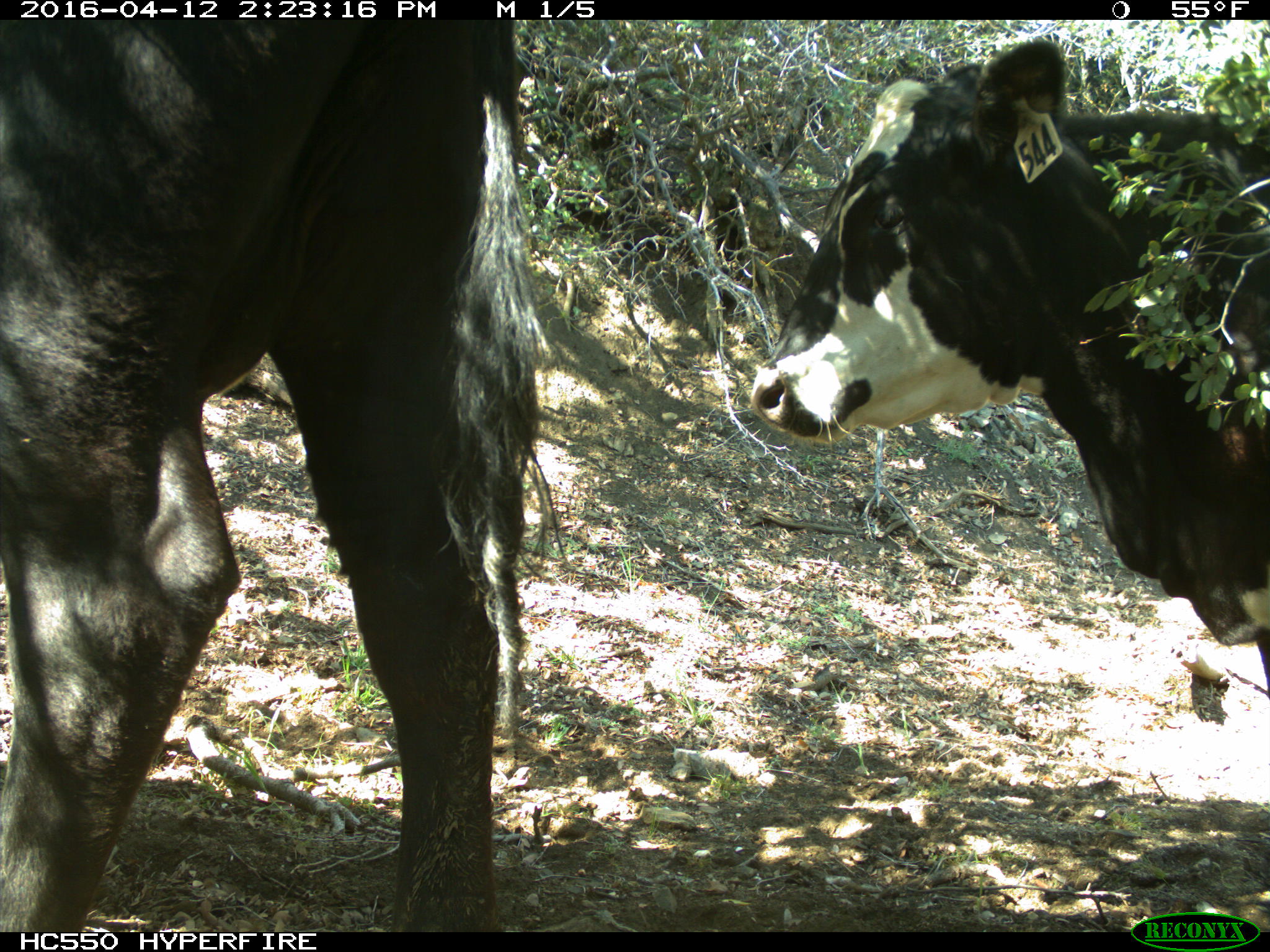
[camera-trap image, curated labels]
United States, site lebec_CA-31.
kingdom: Animalia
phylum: Chordata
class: Mammalia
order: Artiodactyla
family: Bovidae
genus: Bos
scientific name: Bos taurus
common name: domestic cow